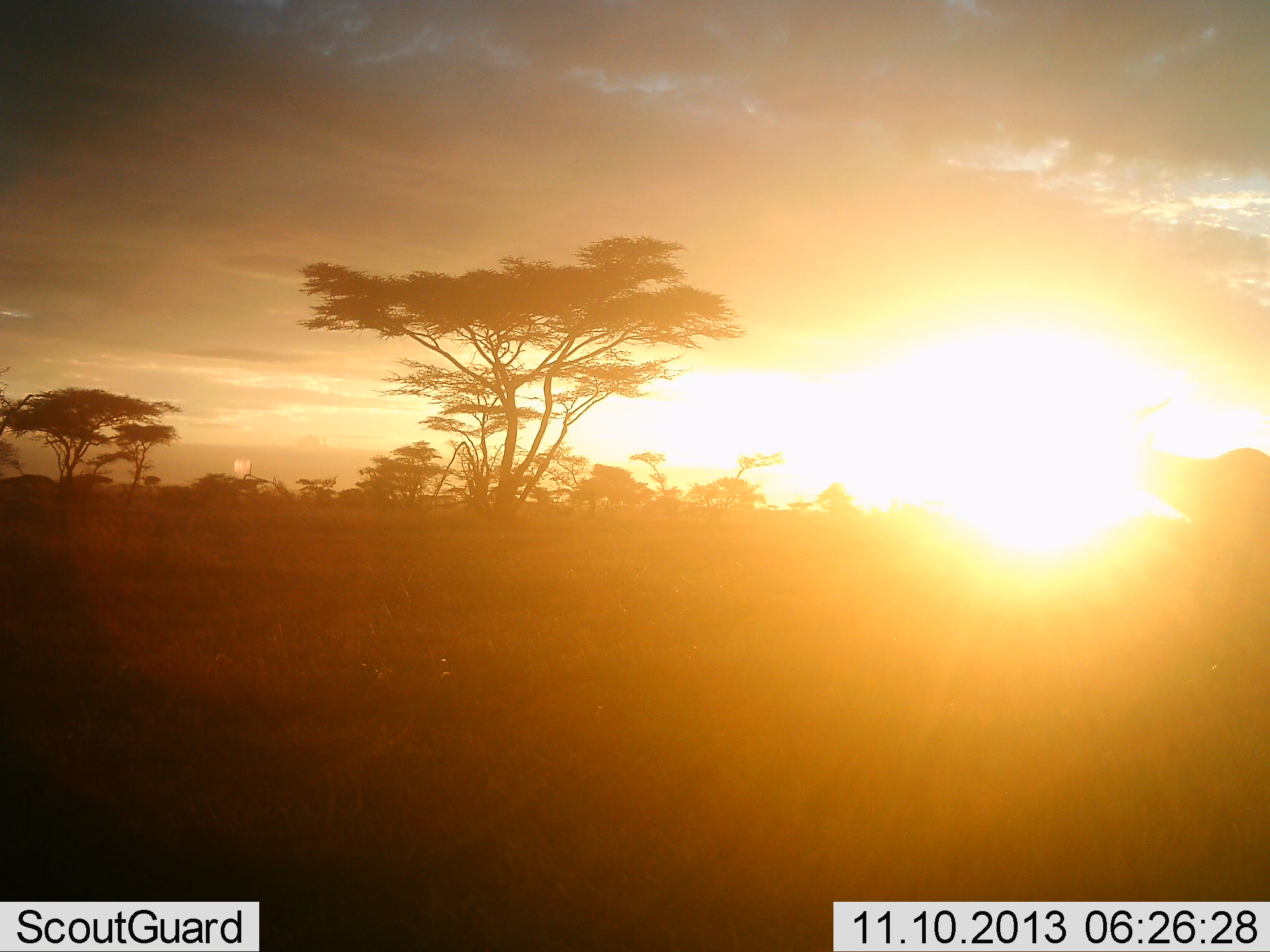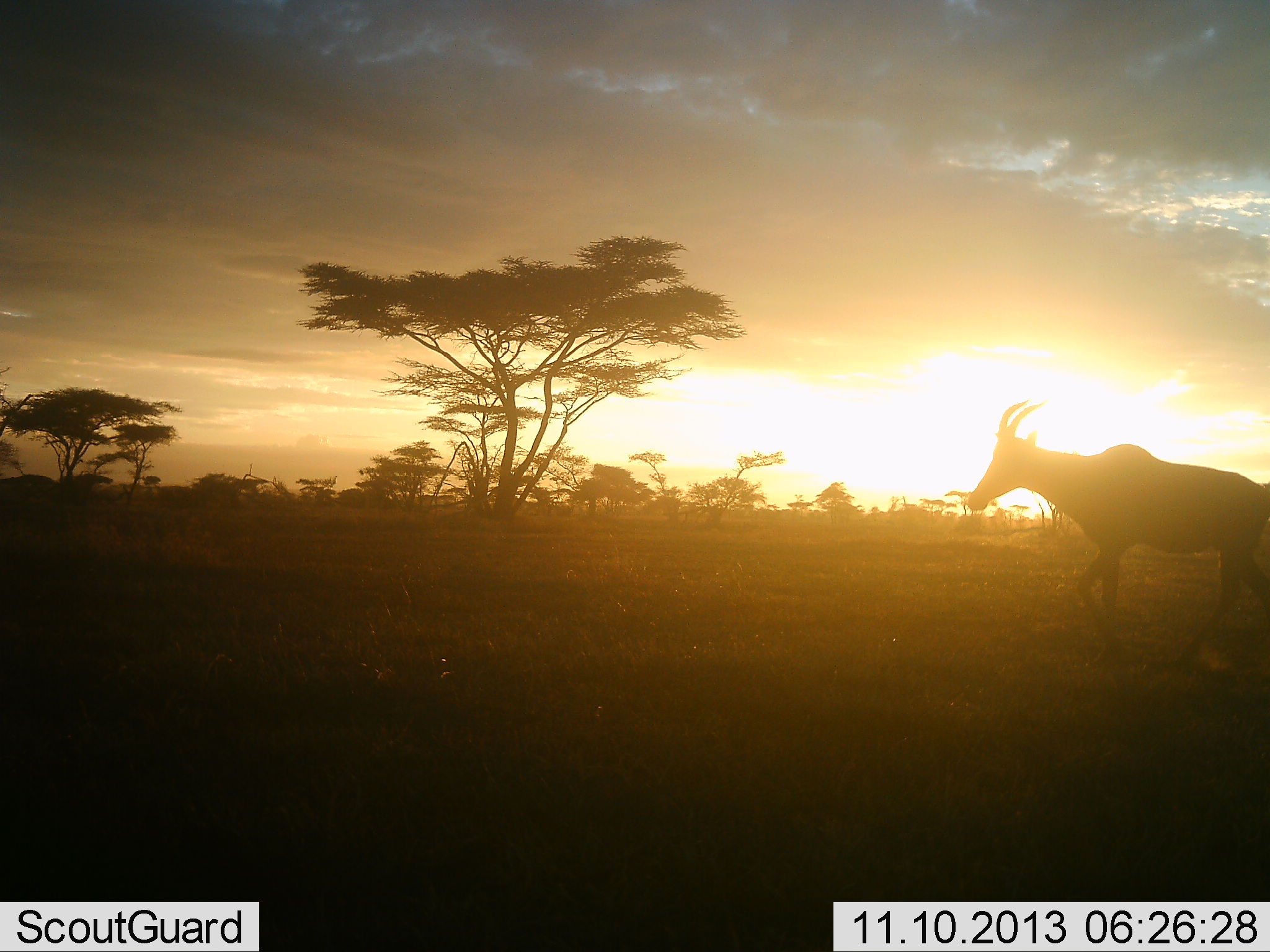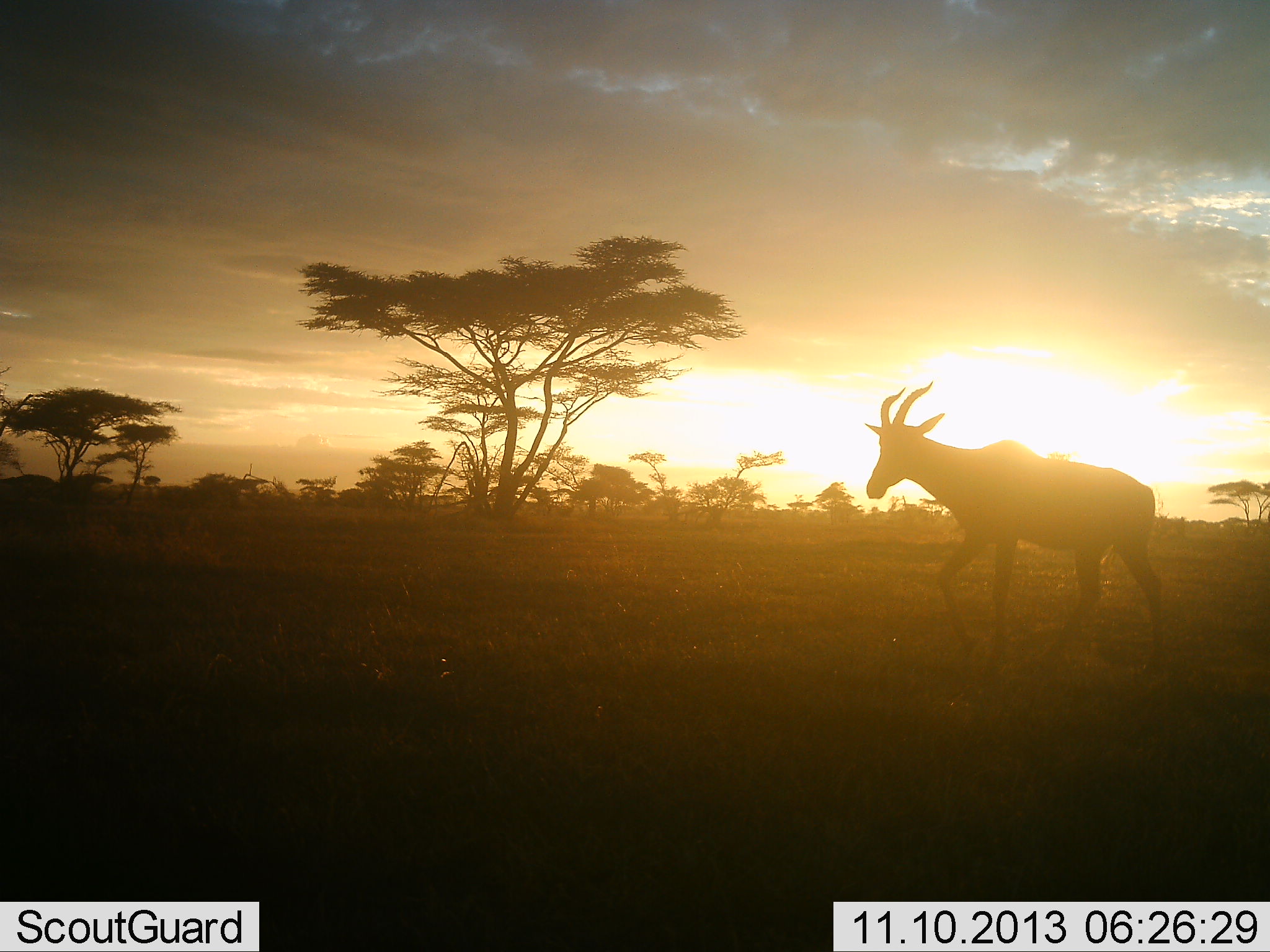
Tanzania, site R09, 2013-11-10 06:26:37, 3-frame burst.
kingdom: Animalia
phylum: Chordata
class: Mammalia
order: Artiodactyla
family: Bovidae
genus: Damaliscus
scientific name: Damaliscus lunatus jimela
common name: topi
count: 1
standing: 0%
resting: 0%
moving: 100%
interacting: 0%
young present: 0%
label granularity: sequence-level